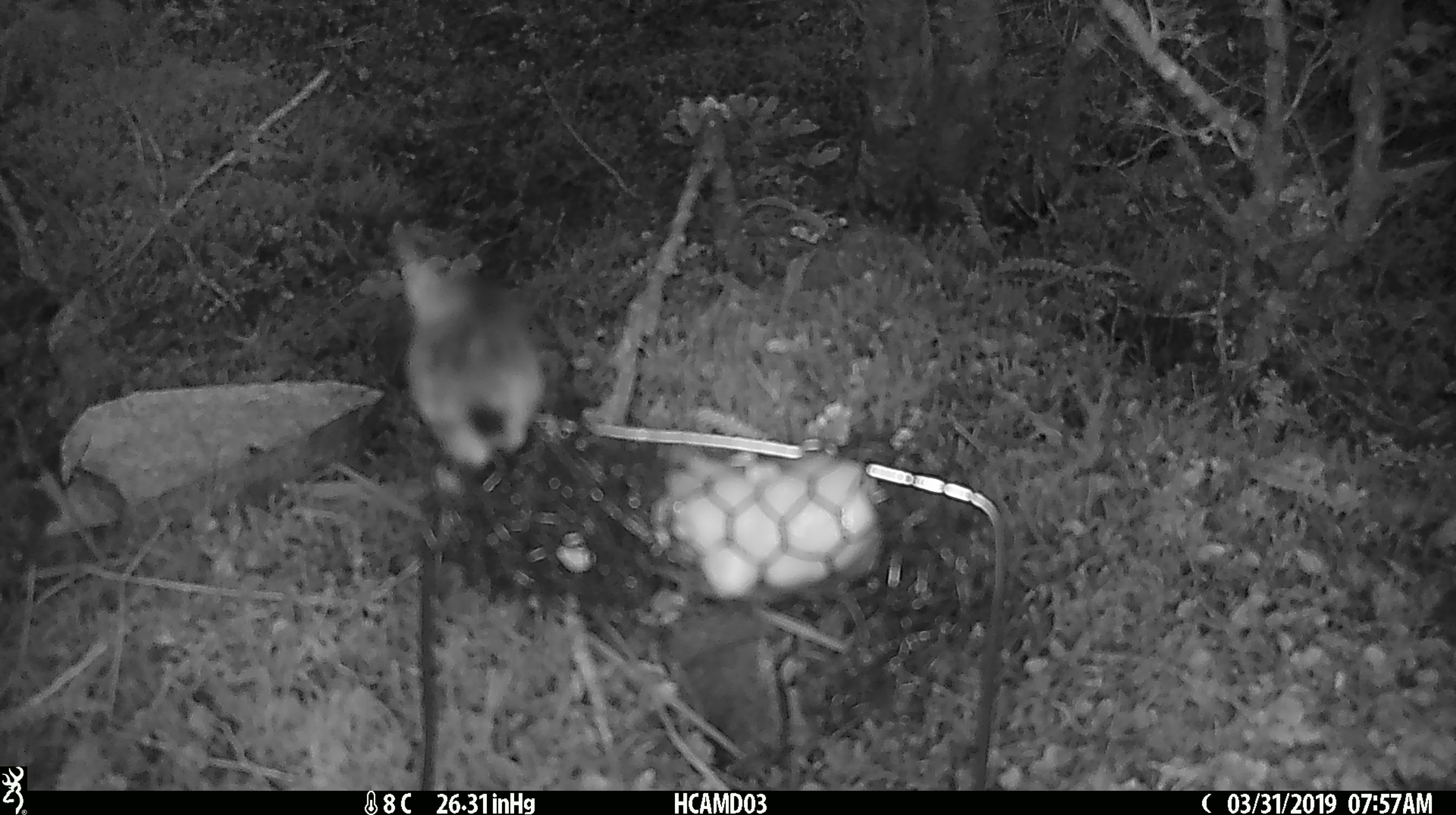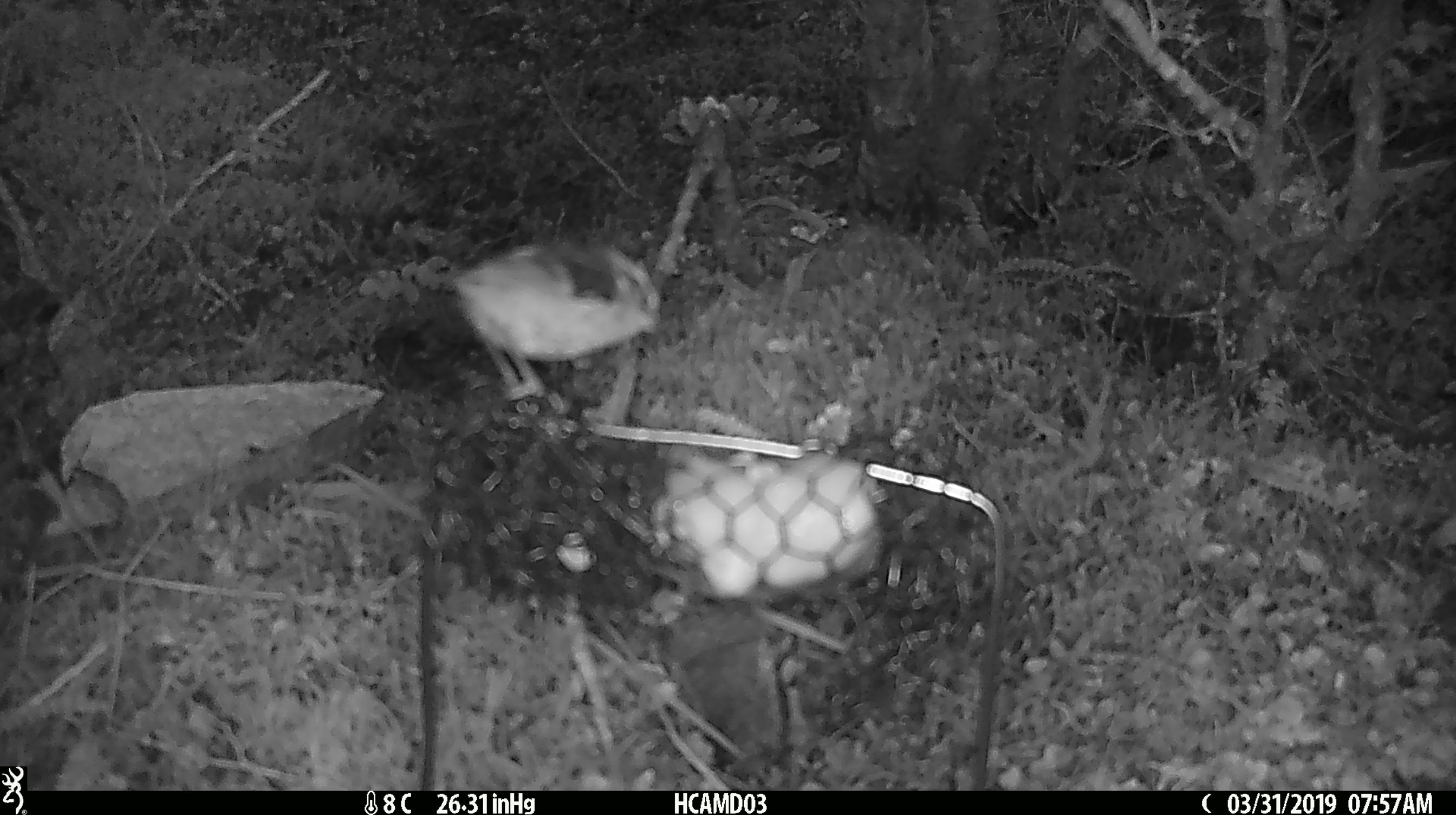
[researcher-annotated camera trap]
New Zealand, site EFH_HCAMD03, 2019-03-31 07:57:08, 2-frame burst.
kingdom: Animalia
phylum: Chordata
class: Aves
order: Passeriformes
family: Acanthisittidae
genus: Acanthisitta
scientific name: Acanthisitta chloris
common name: rifleman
Rifleman (Acanthisitta chloris).